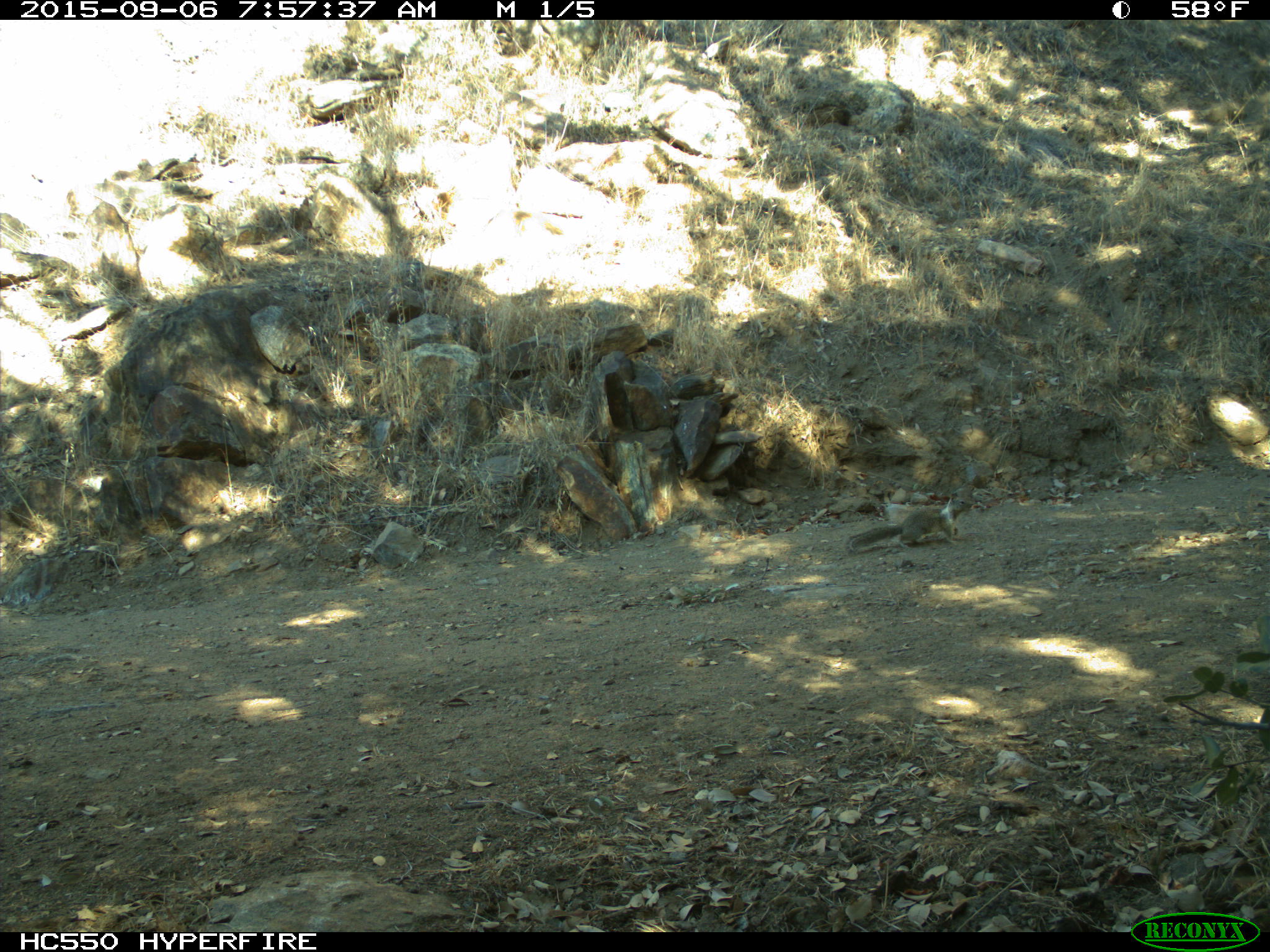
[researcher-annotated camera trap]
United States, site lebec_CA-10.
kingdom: Animalia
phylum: Chordata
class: Mammalia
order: Rodentia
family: Sciuridae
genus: Otospermophilus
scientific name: Otospermophilus beecheyi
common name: california ground squirrel